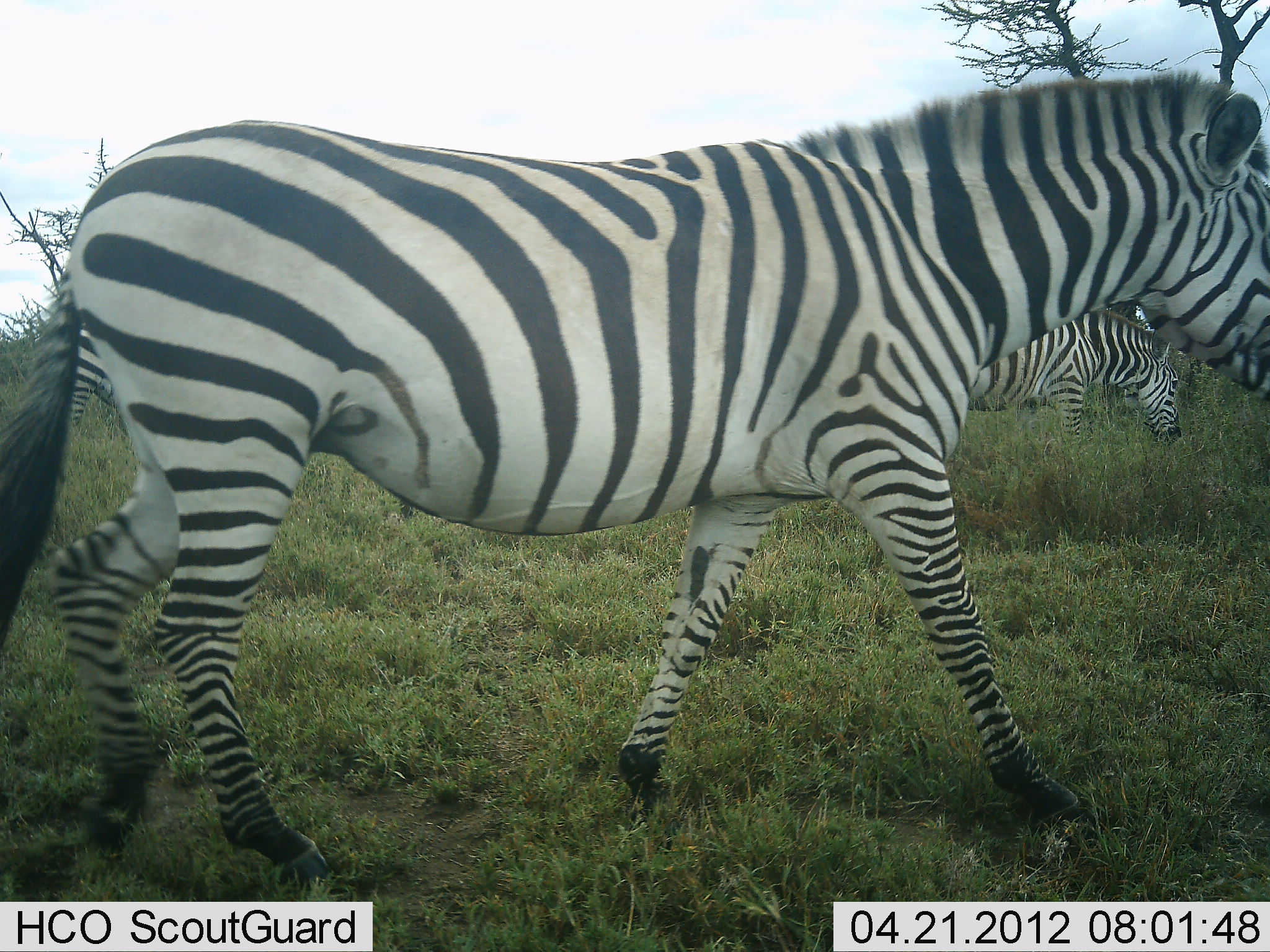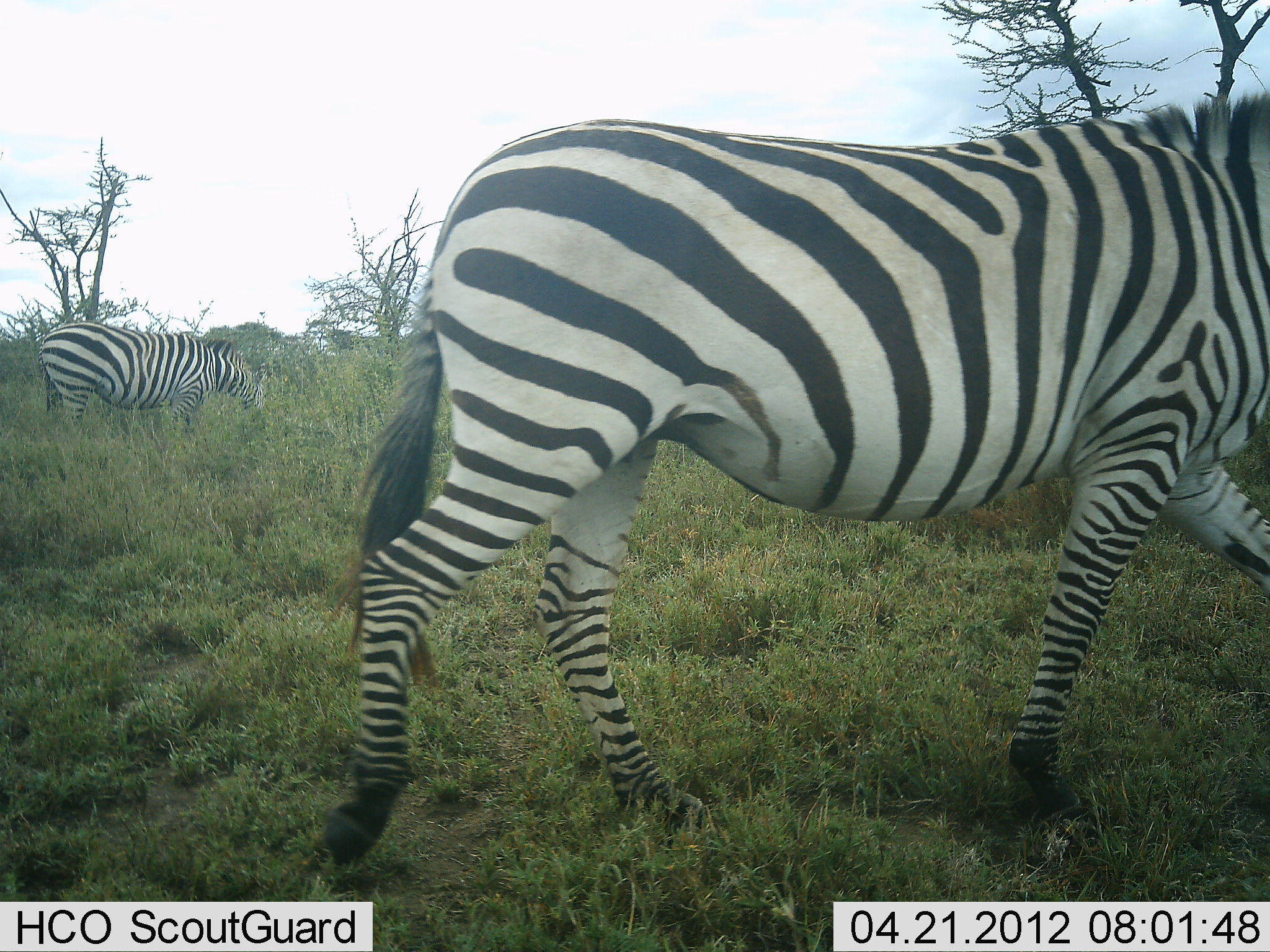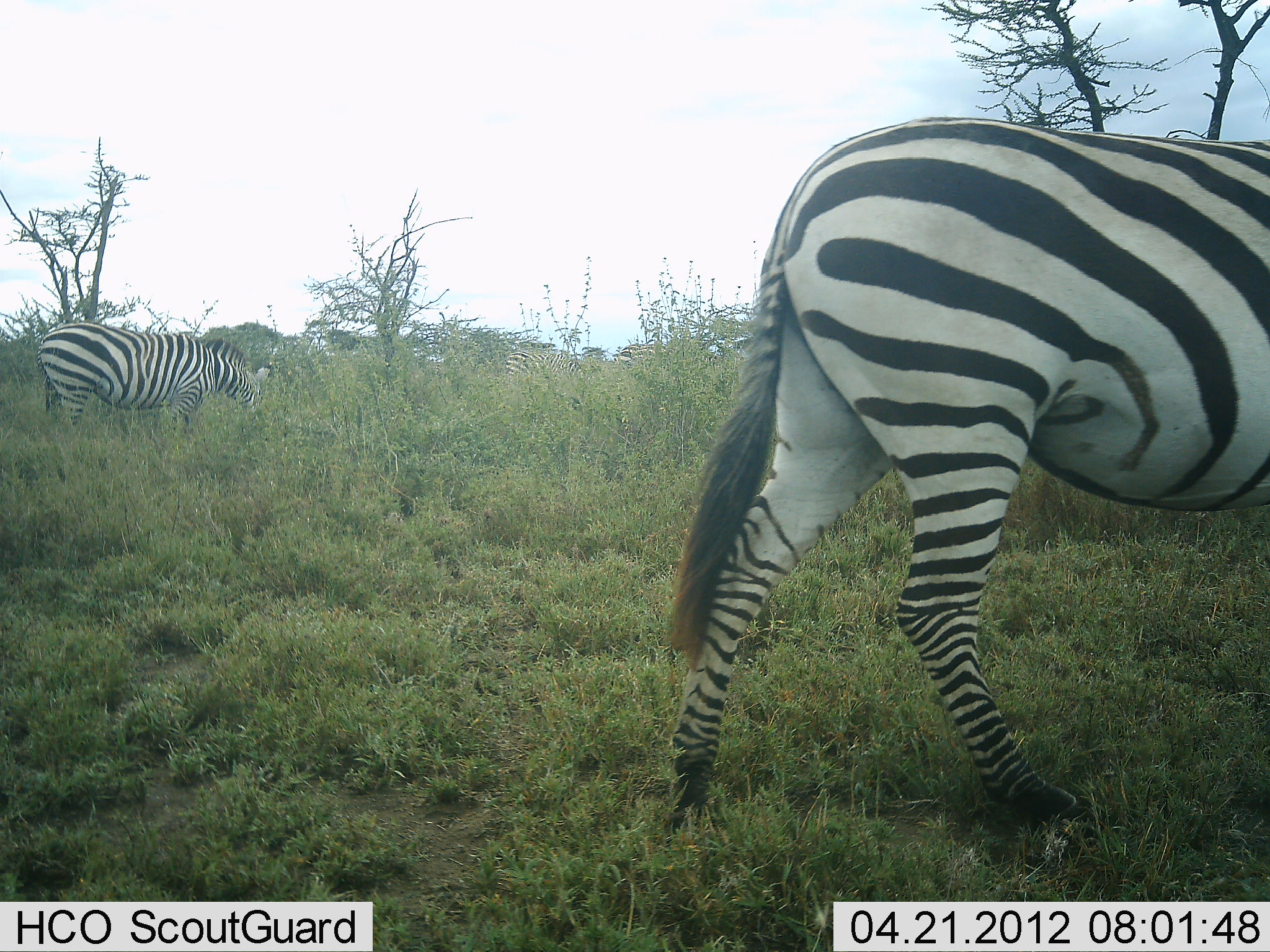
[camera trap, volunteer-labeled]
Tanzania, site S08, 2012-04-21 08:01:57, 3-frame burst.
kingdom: Animalia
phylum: Chordata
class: Mammalia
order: Perissodactyla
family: Equidae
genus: Equus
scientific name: Equus quagga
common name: plains zebra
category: zebra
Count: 3.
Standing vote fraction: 27%.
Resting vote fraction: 0%.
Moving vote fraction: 95%.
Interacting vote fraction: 5%.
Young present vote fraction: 0%.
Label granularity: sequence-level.